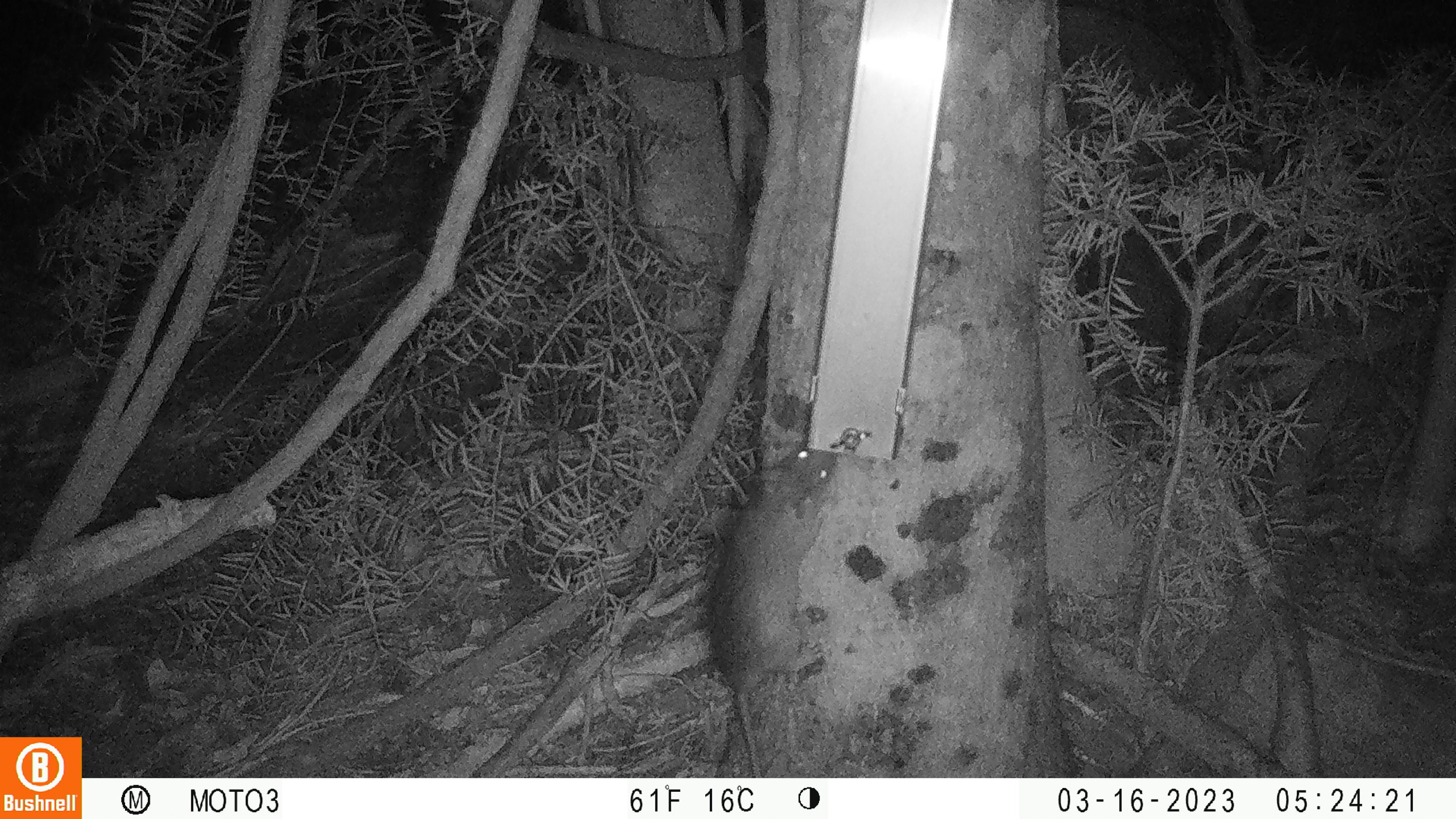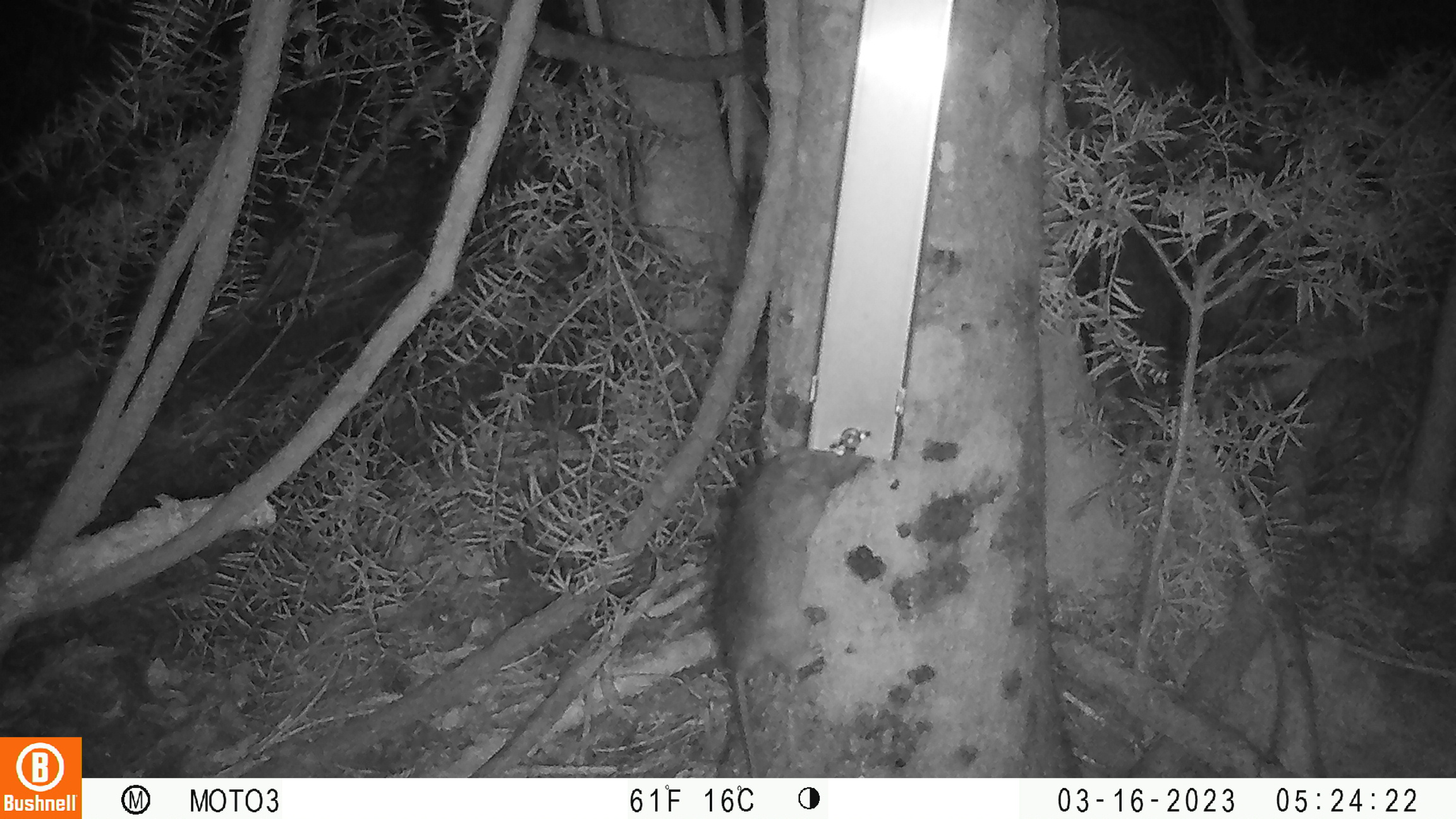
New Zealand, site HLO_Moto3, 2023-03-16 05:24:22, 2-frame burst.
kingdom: Animalia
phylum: Chordata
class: Mammalia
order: Rodentia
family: Muridae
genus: Rattus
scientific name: Rattus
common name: rat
Rat (Rattus).